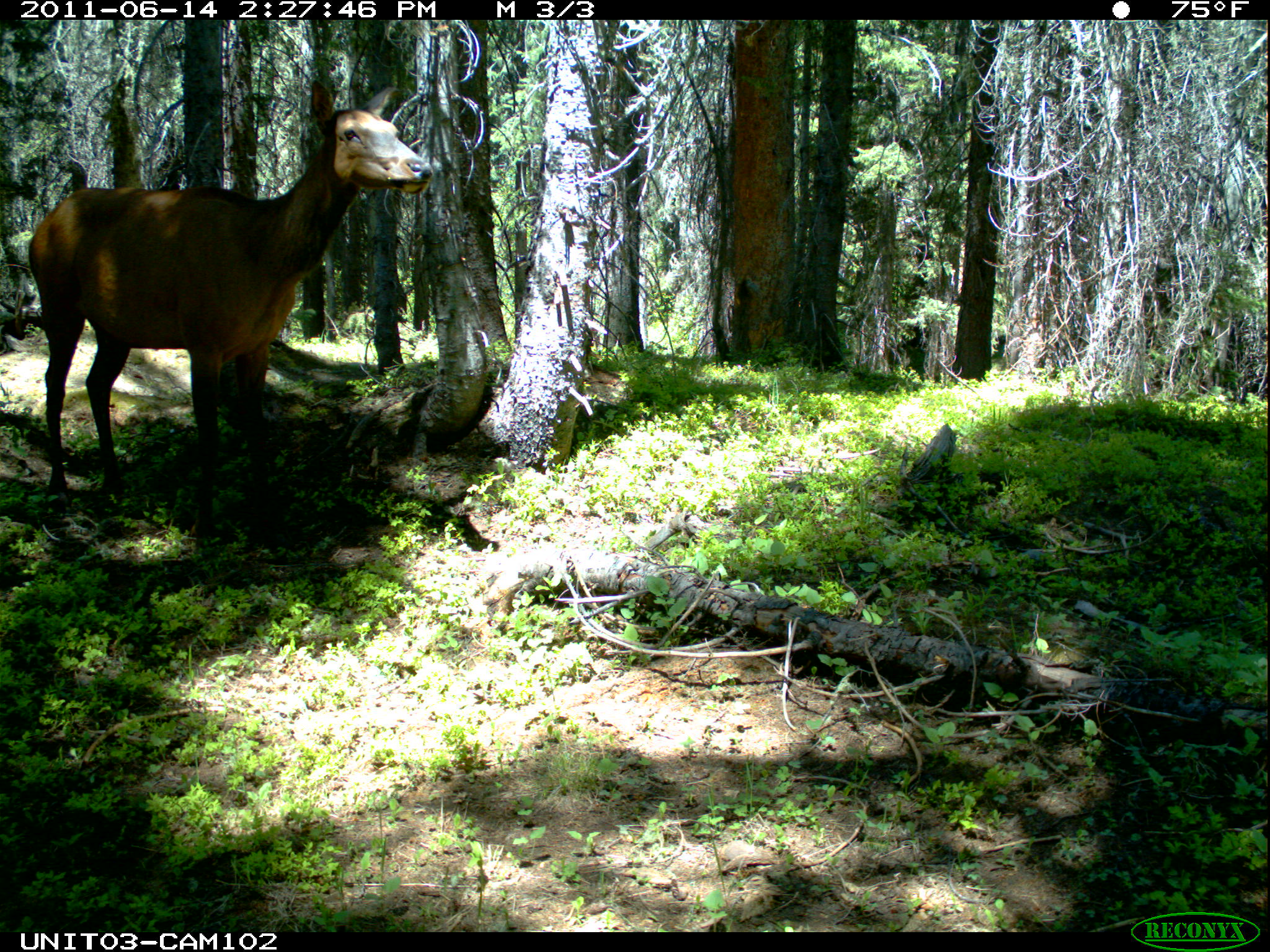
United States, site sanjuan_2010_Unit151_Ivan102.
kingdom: Animalia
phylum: Chordata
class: Mammalia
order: Artiodactyla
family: Cervidae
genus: Cervus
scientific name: Cervus elaphus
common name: red deer